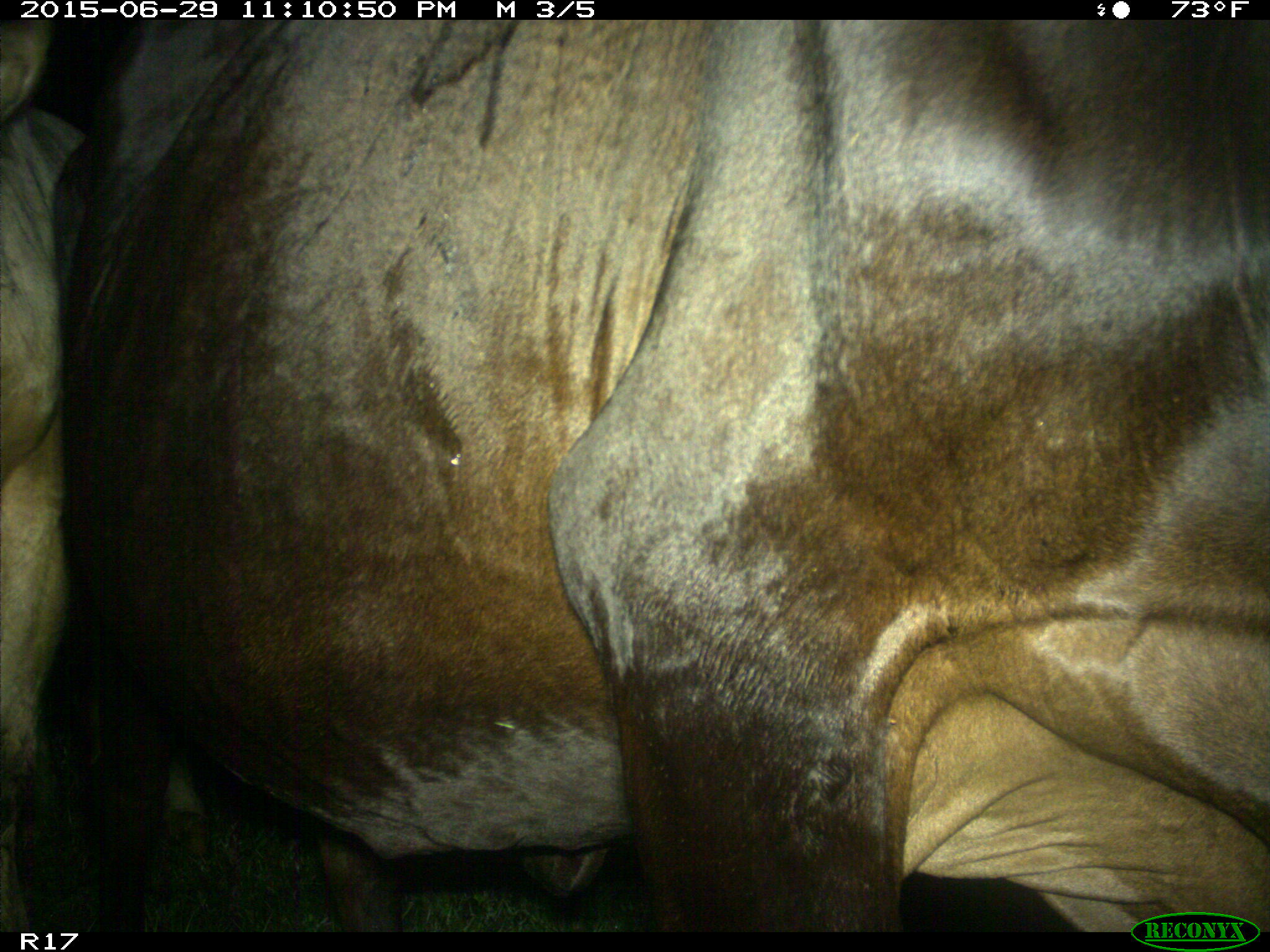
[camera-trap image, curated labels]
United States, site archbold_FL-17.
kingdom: Animalia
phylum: Chordata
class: Mammalia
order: Artiodactyla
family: Bovidae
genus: Bos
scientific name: Bos taurus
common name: domestic cow